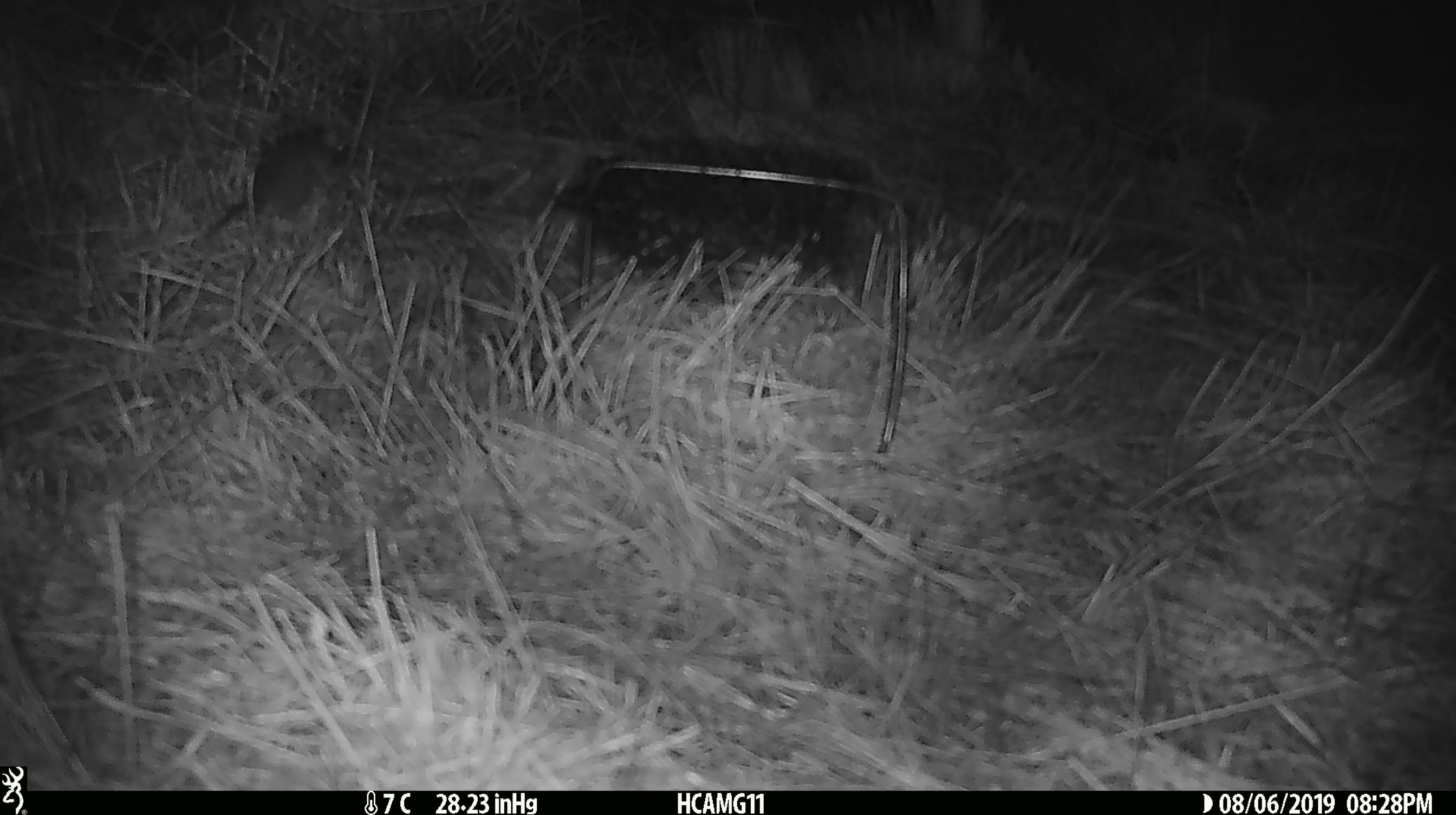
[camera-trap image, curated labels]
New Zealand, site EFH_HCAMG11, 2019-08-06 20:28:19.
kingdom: Animalia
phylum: Chordata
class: Mammalia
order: Rodentia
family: Muridae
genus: Mus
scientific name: Mus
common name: mouse